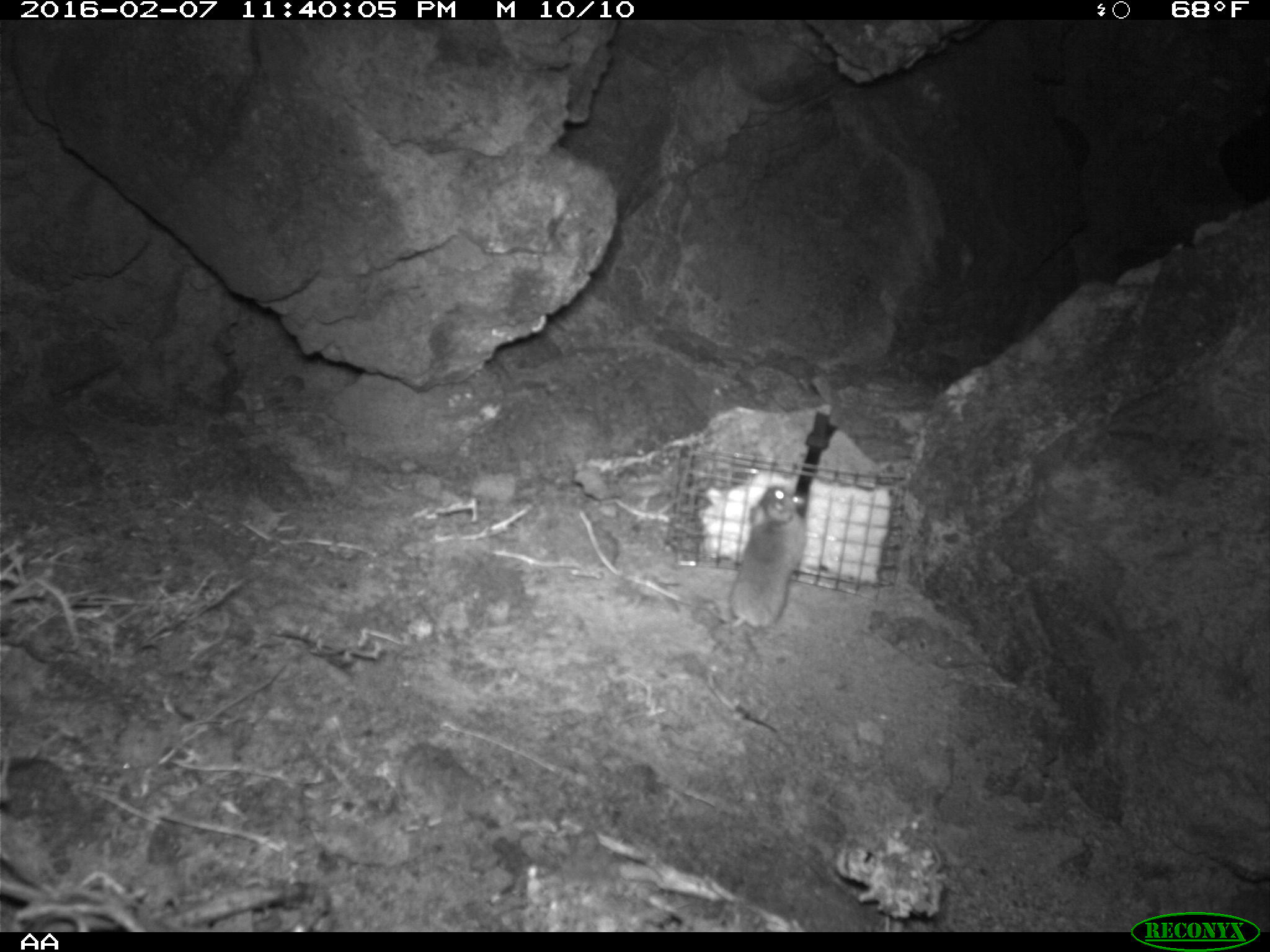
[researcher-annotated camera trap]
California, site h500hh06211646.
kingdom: Animalia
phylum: Chordata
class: Mammalia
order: Rodentia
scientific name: Rodentia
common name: rodent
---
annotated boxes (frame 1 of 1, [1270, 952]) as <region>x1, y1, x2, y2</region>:
rodent: <region>705, 485, 803, 732</region>